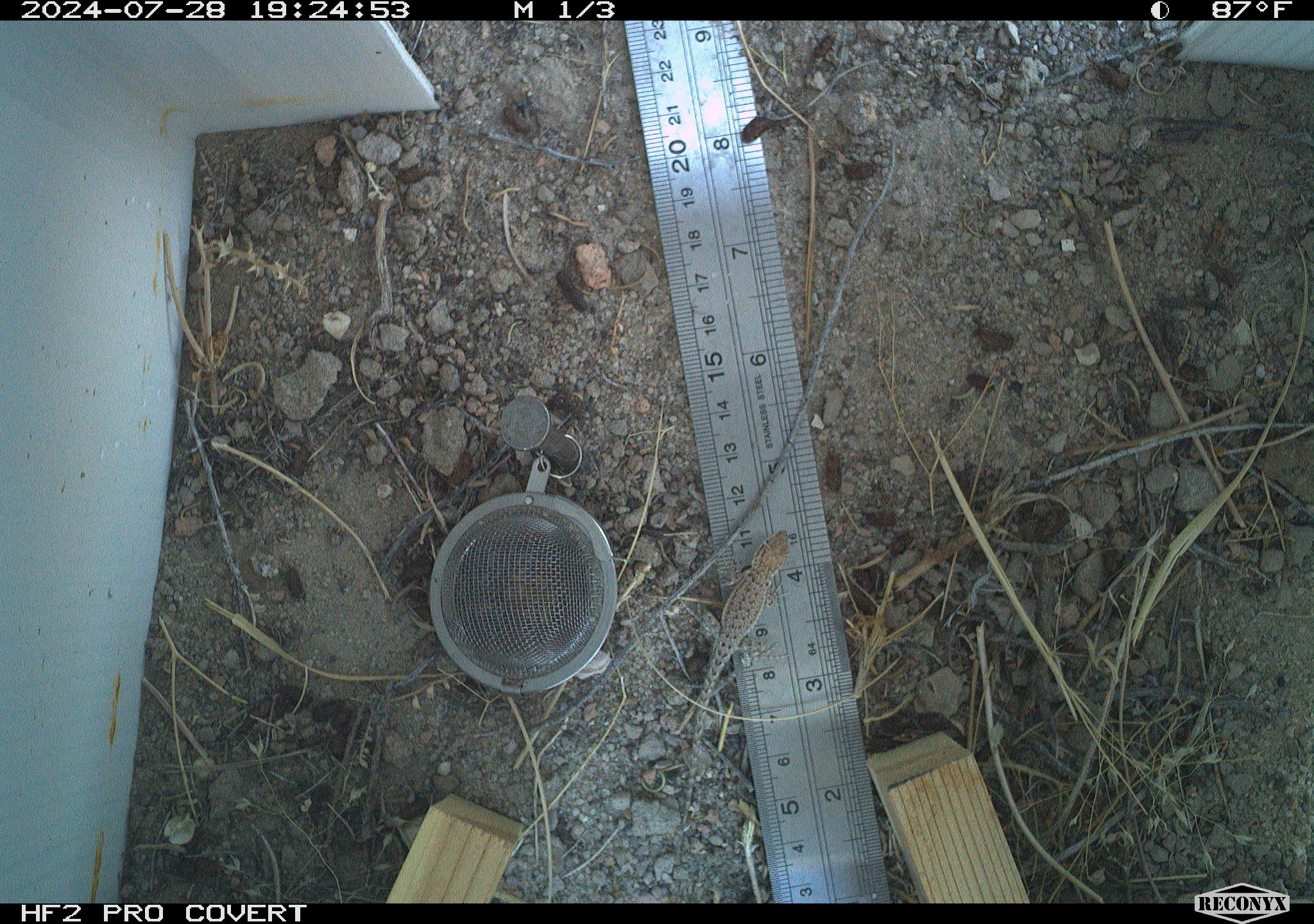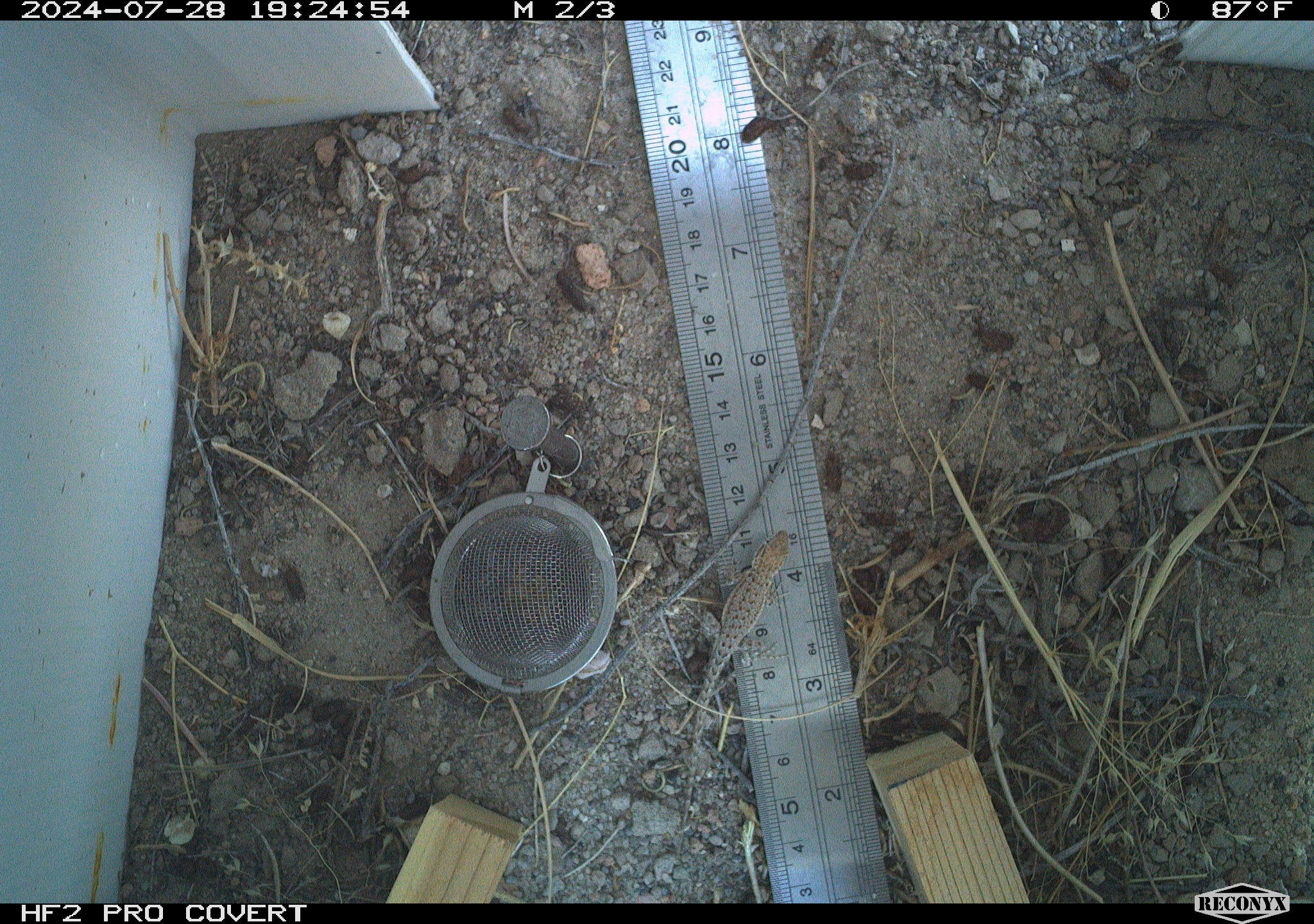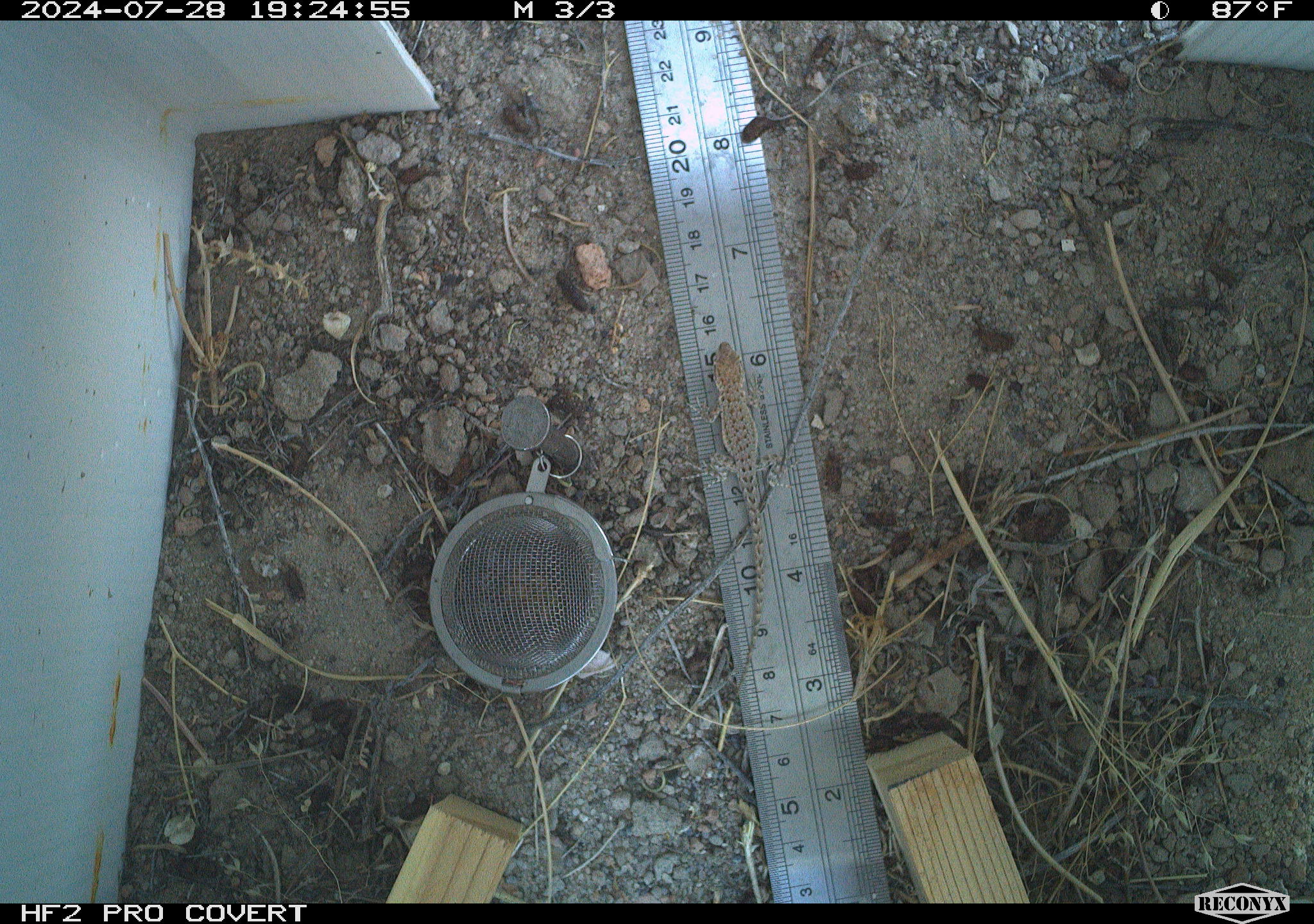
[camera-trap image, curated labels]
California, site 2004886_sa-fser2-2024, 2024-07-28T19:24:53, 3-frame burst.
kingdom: Animalia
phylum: Chordata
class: Reptilia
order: Squamata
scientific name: Squamata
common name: lizards and snakes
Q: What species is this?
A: Lizards and snakes (Squamata).